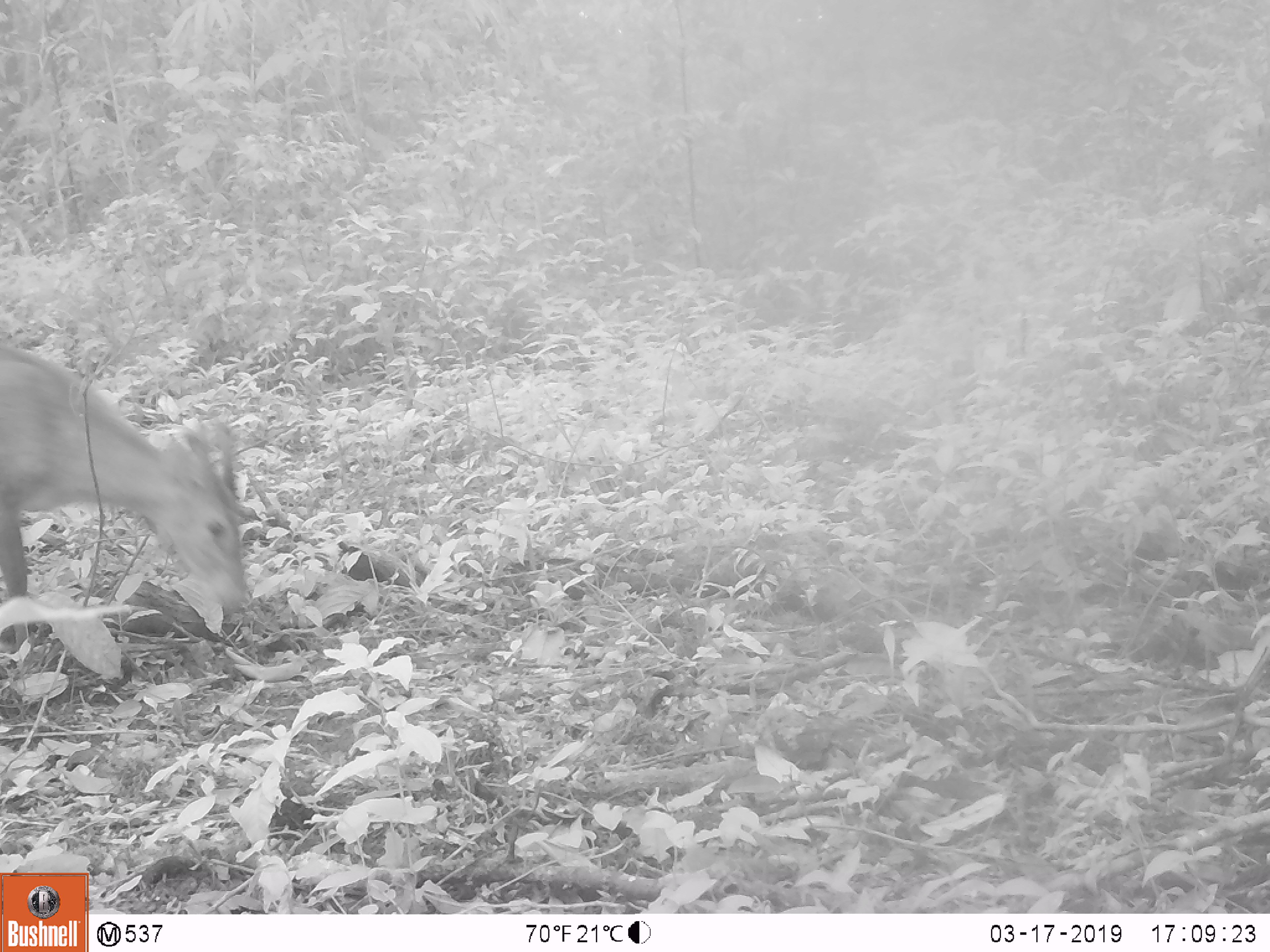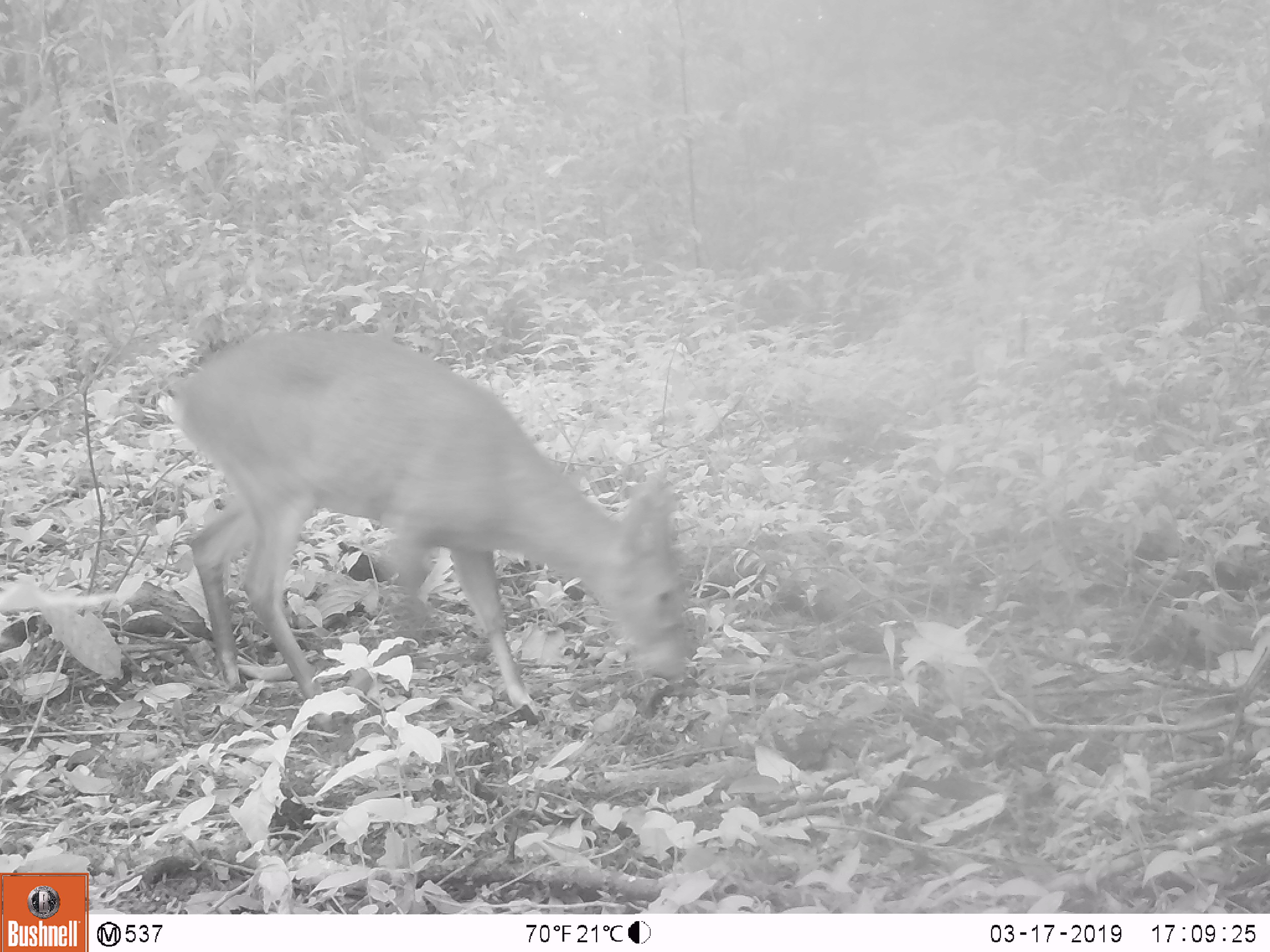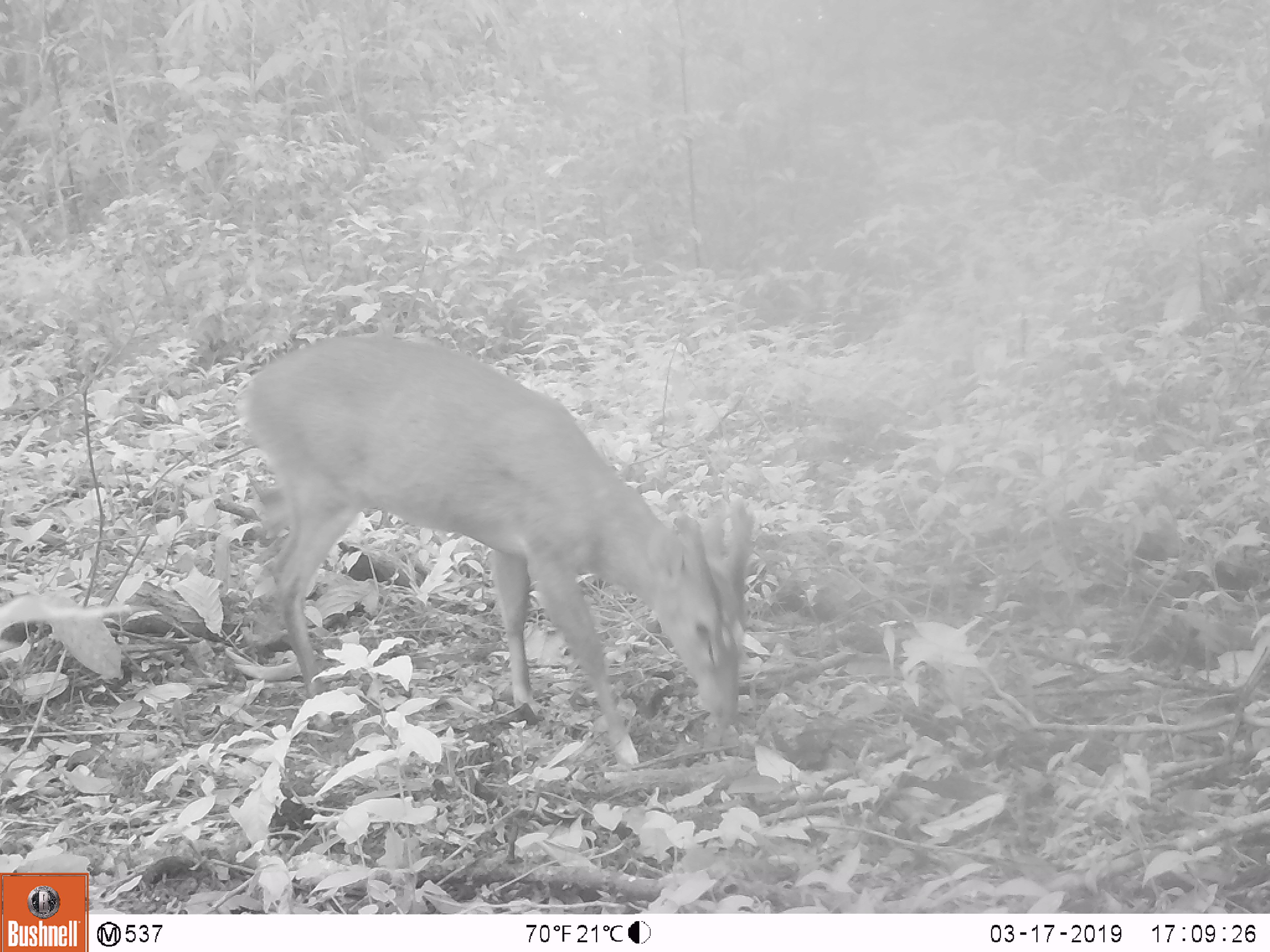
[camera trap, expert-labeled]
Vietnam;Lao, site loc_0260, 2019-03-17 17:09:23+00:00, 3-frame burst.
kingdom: Animalia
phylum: Chordata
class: Mammalia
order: Artiodactyla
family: Cervidae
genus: Muntiacus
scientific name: Muntiacus vuquangensis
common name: large-antlered muntjac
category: large antlered muntjac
Large antlered muntjac (large-antlered muntjac) (Muntiacus vuquangensis). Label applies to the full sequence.